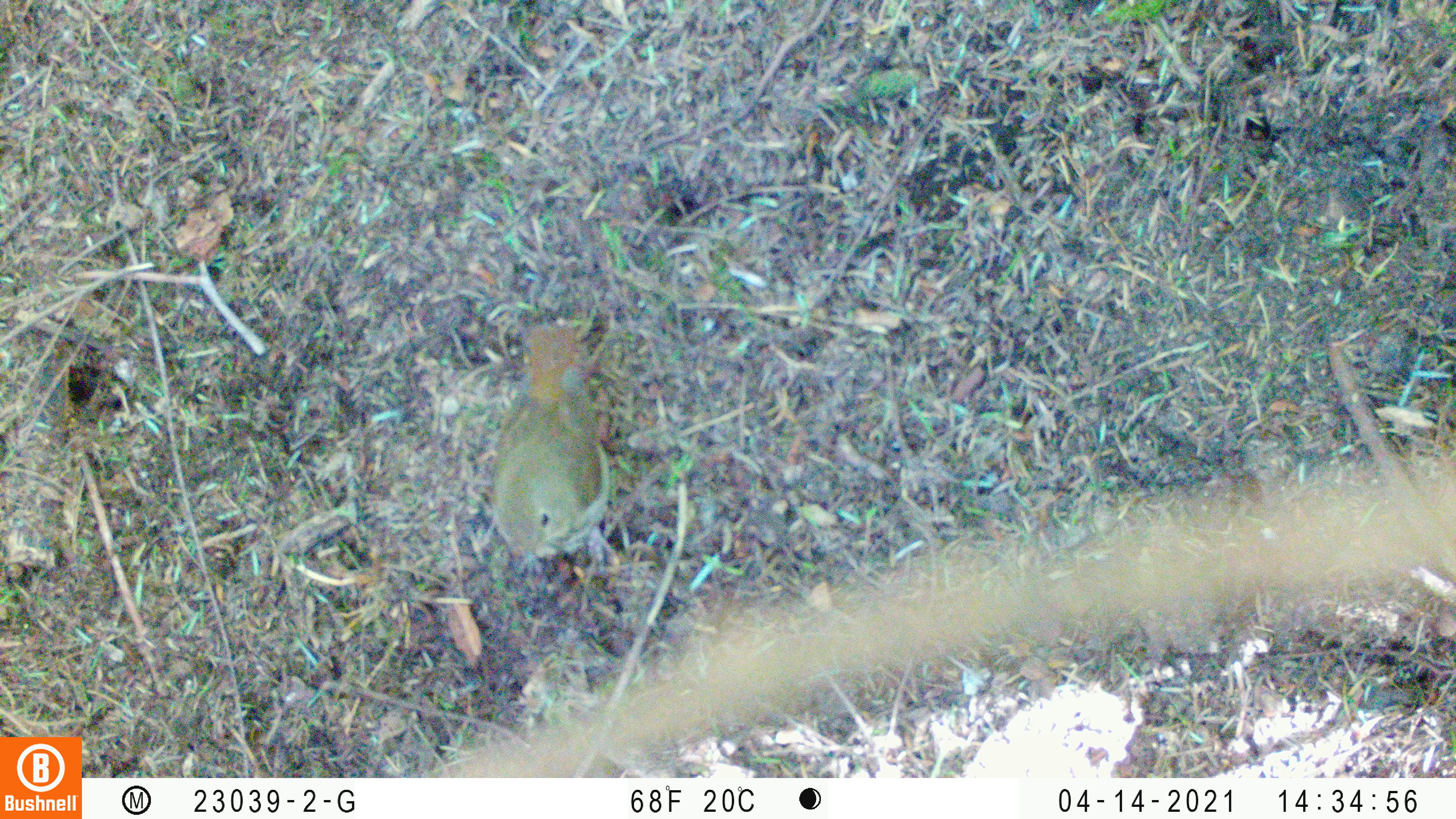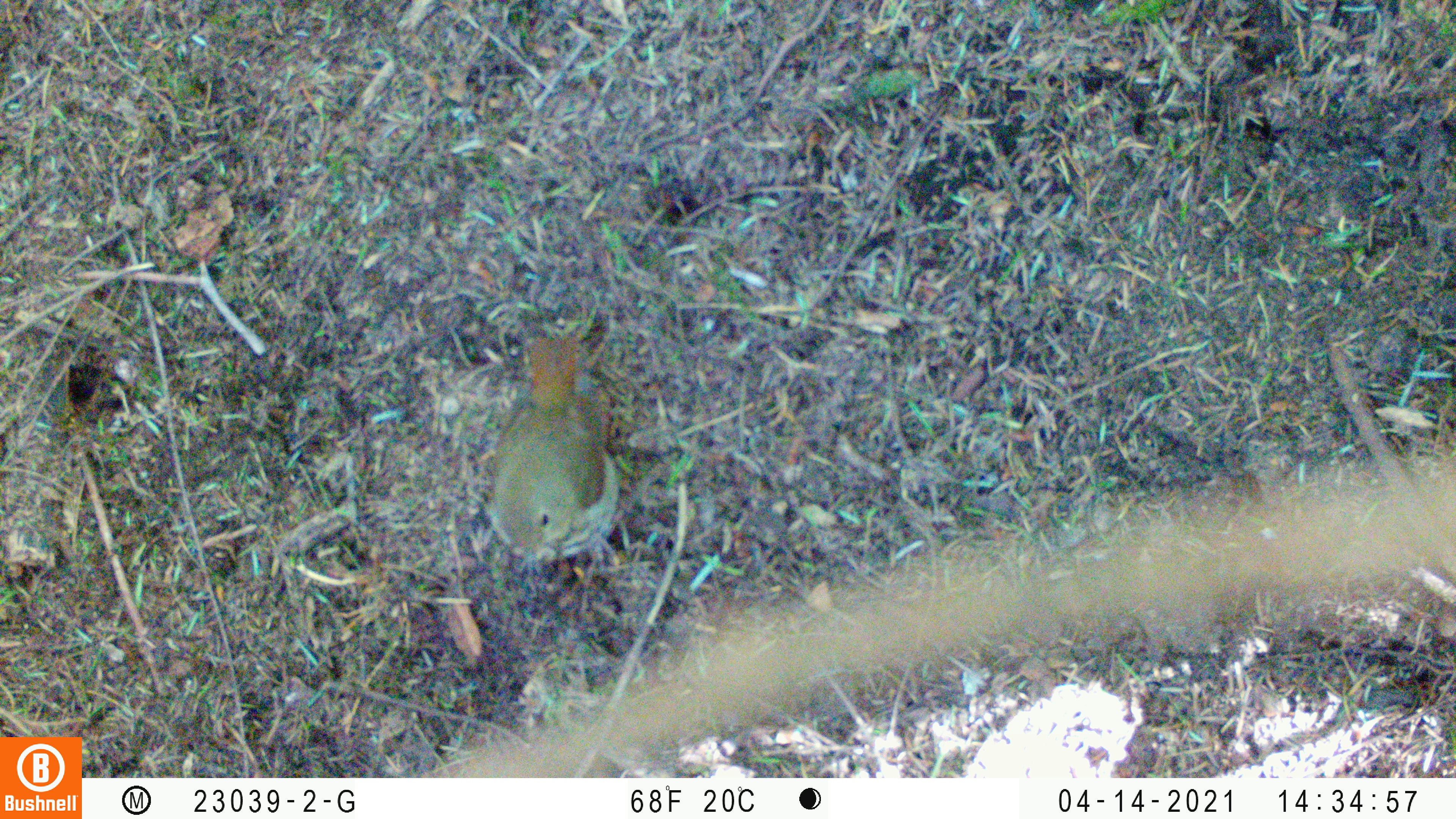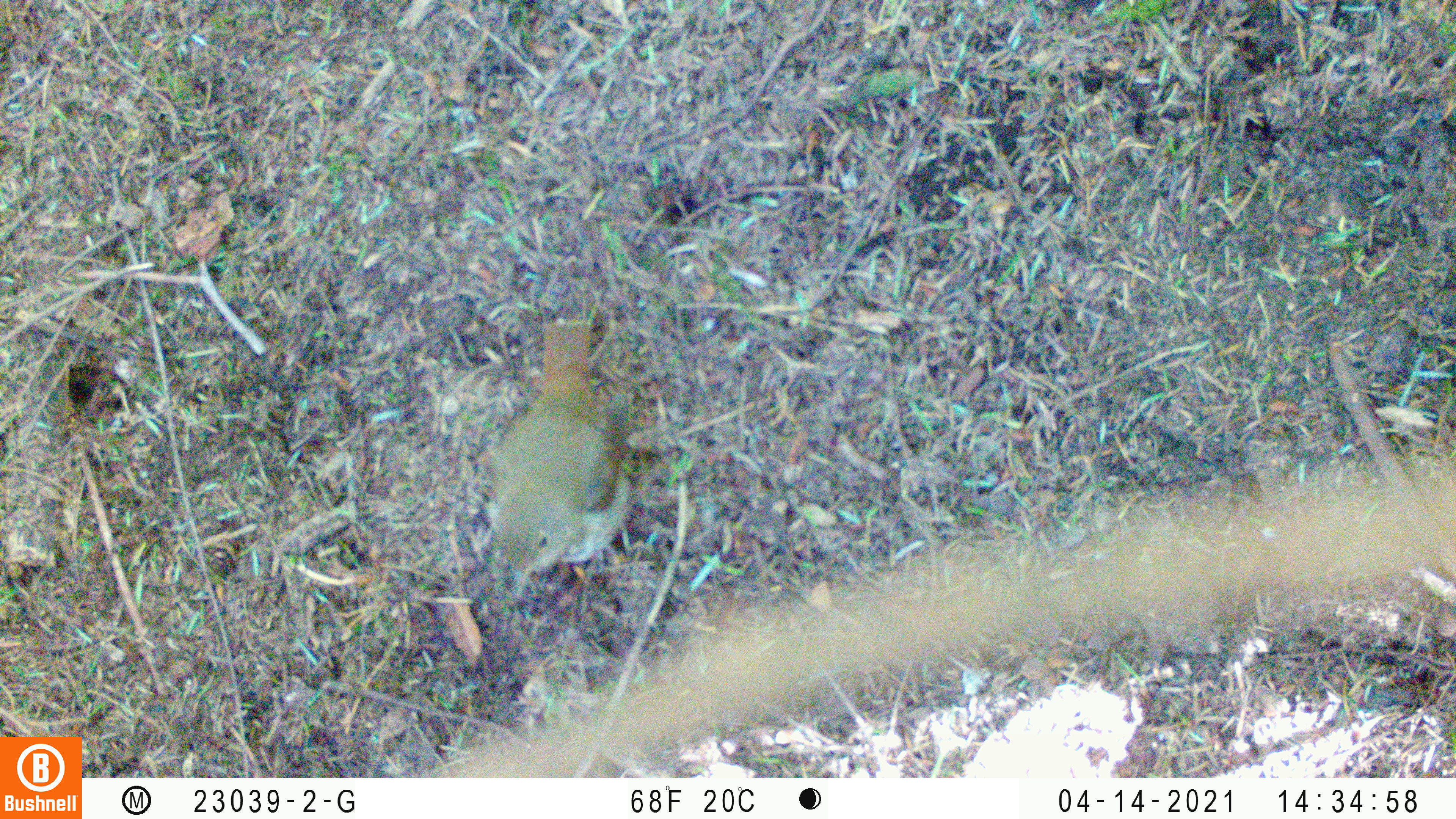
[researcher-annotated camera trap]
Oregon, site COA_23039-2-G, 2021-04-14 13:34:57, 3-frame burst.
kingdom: Animalia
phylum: Chordata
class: Aves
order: Passeriformes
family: Turdidae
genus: Catharus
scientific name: Catharus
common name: brown thrushes and nightingale-thrushes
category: catharus species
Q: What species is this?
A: Catharus species (brown thrushes and nightingale-thrushes) (Catharus).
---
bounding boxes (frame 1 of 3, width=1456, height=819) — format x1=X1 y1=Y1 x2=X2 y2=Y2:
catharus species: x1=454 y1=268 x2=669 y2=604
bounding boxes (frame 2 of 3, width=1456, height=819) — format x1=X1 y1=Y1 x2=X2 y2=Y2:
catharus species: x1=451 y1=278 x2=642 y2=618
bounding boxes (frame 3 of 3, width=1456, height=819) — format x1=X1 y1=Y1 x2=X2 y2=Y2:
catharus species: x1=451 y1=296 x2=678 y2=619